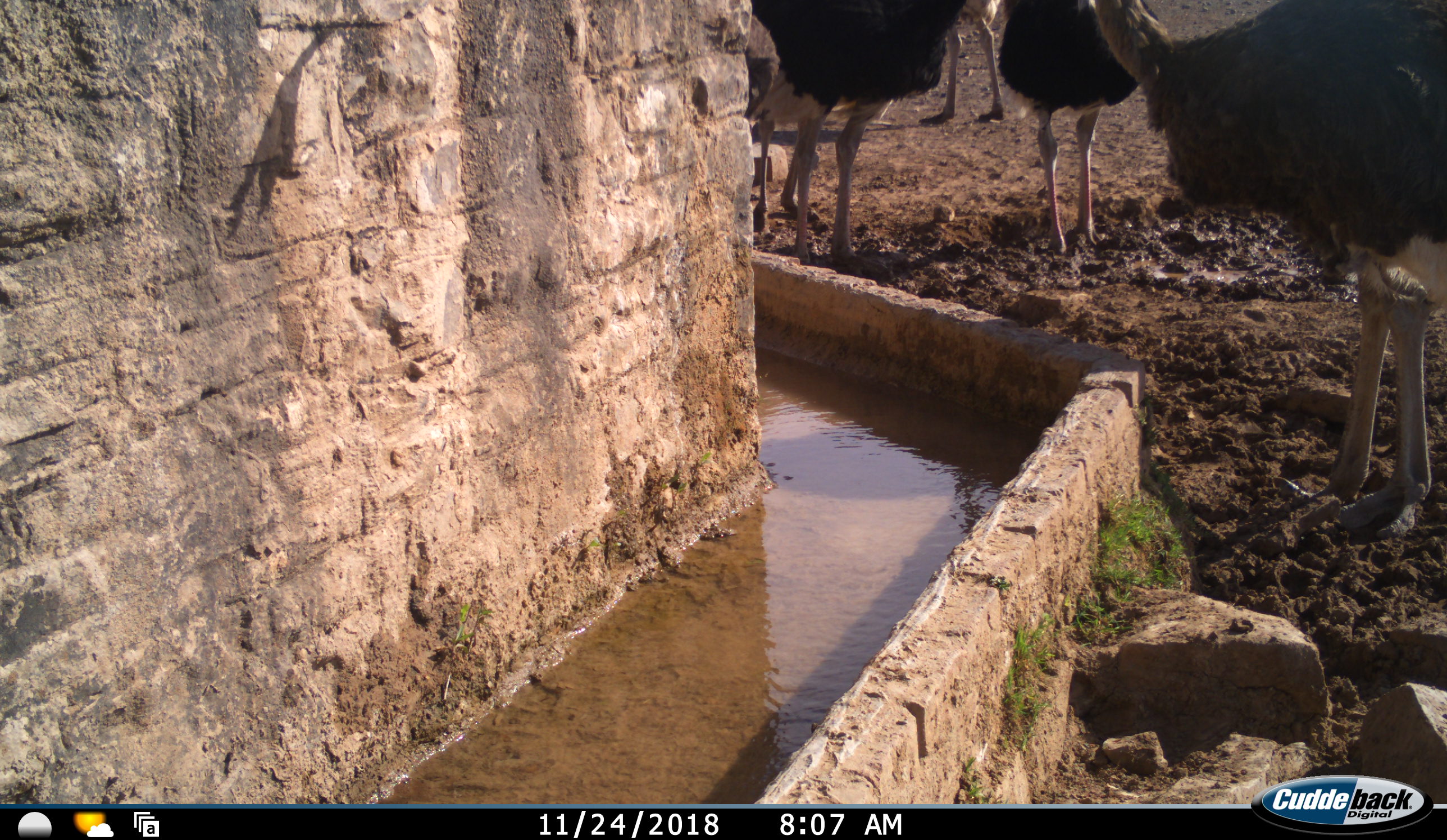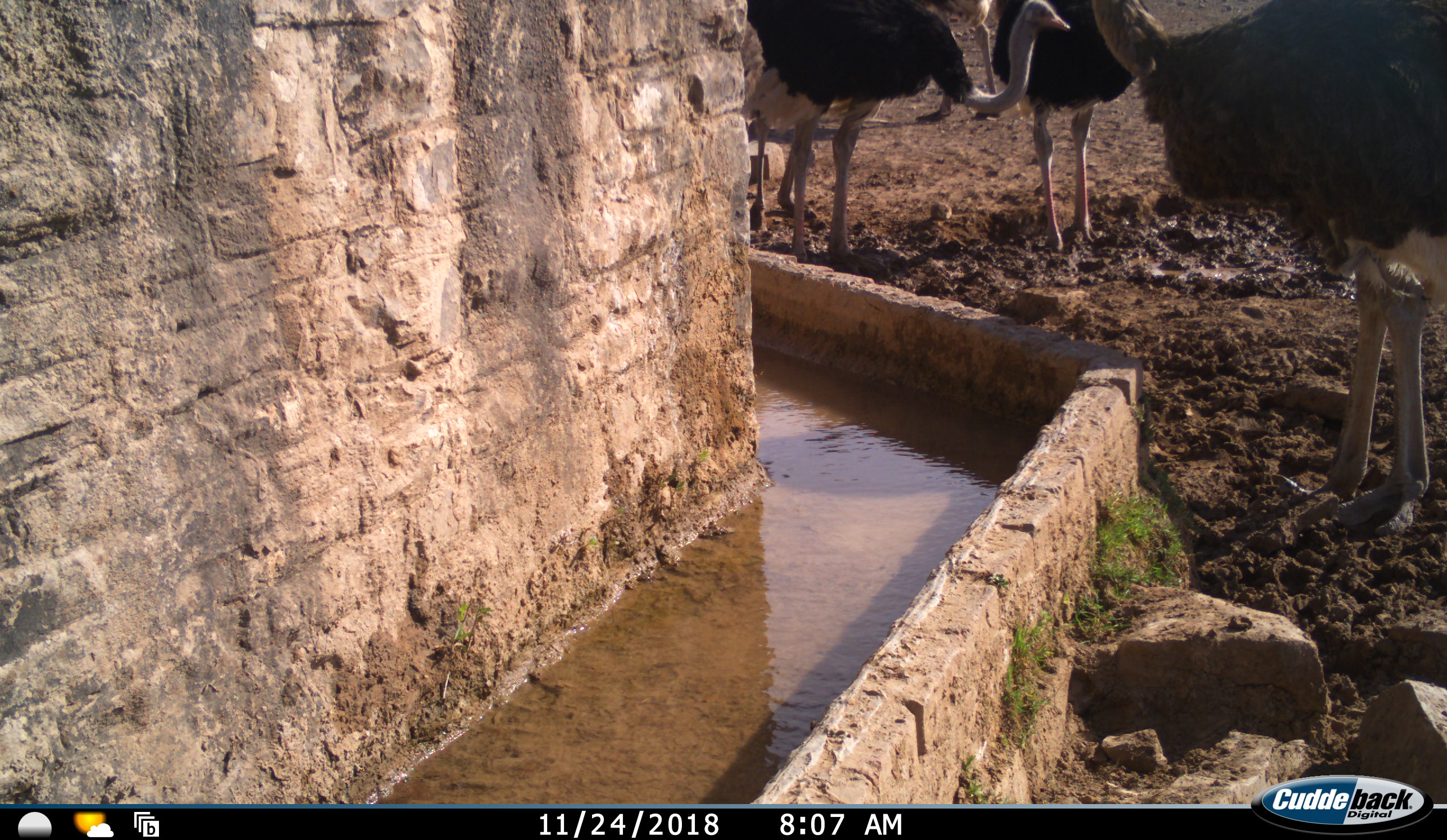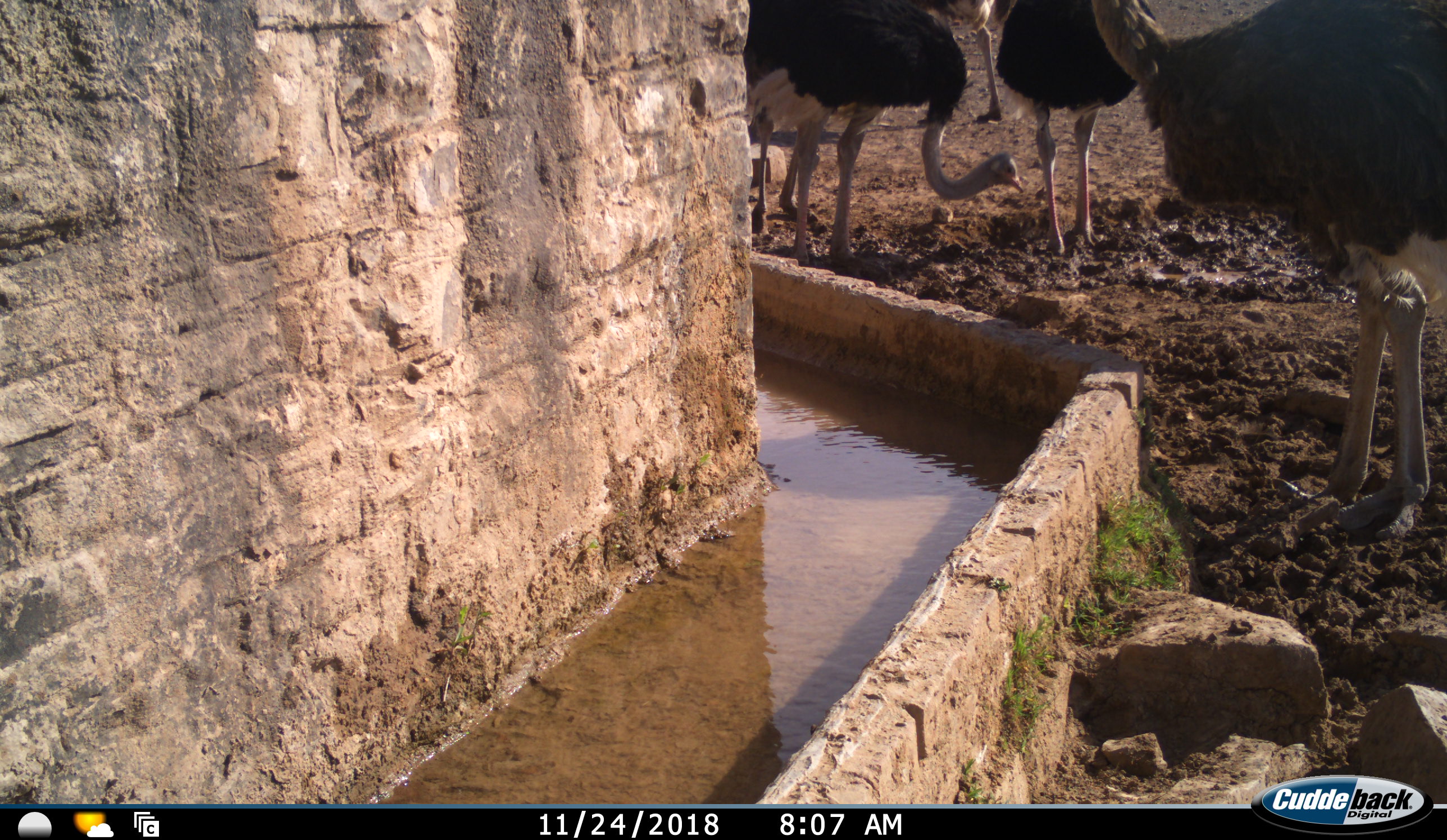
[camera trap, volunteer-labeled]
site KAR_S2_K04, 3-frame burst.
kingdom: Animalia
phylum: Chordata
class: Aves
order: Struthioniformes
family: Struthionidae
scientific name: Struthionidae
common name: ostrich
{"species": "ostrich (Struthionidae)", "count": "5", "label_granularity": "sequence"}